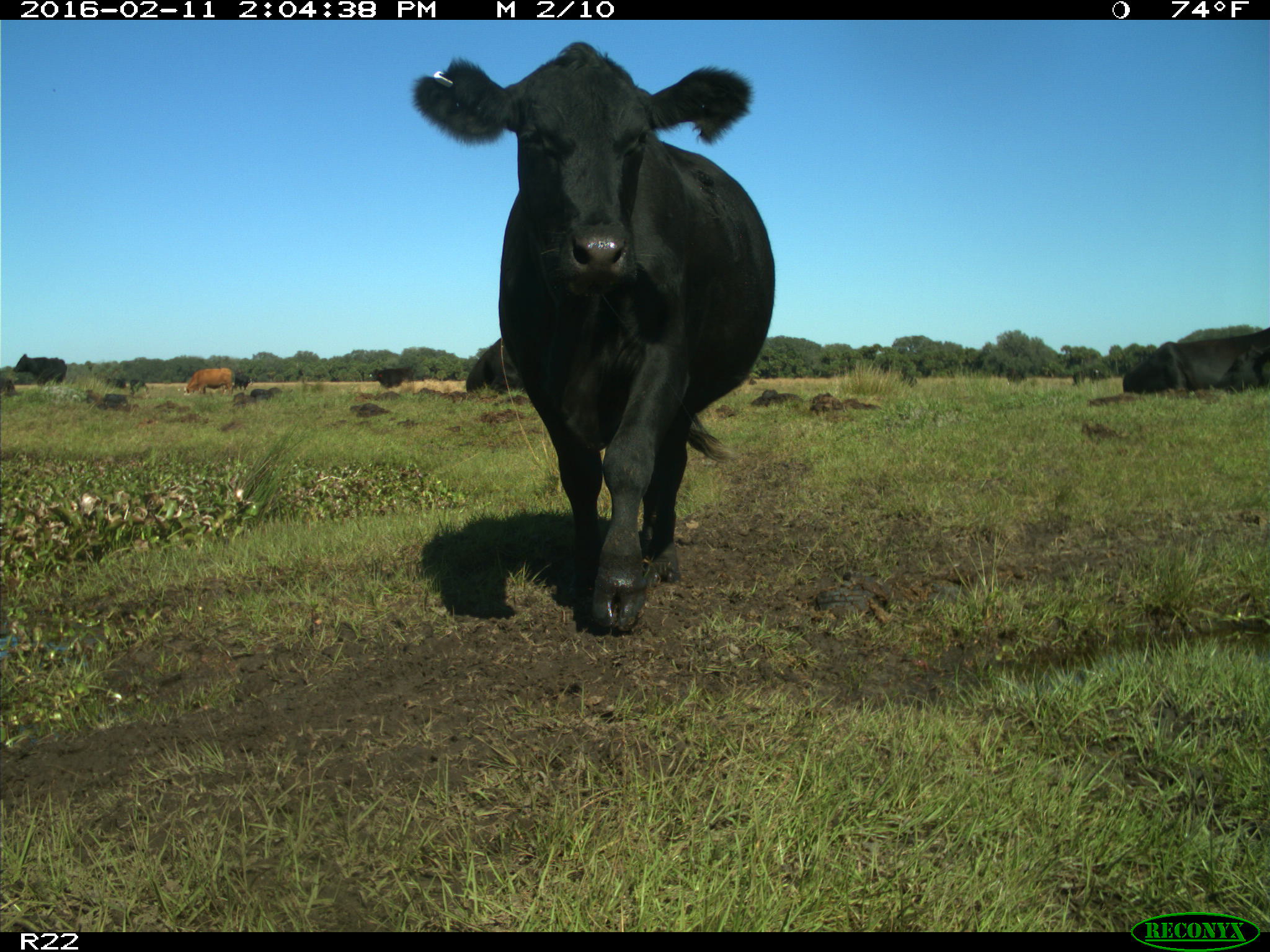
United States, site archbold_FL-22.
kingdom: Animalia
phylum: Chordata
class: Mammalia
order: Artiodactyla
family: Bovidae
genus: Bos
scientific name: Bos taurus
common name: domestic cow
Bos taurus (domestic cow).